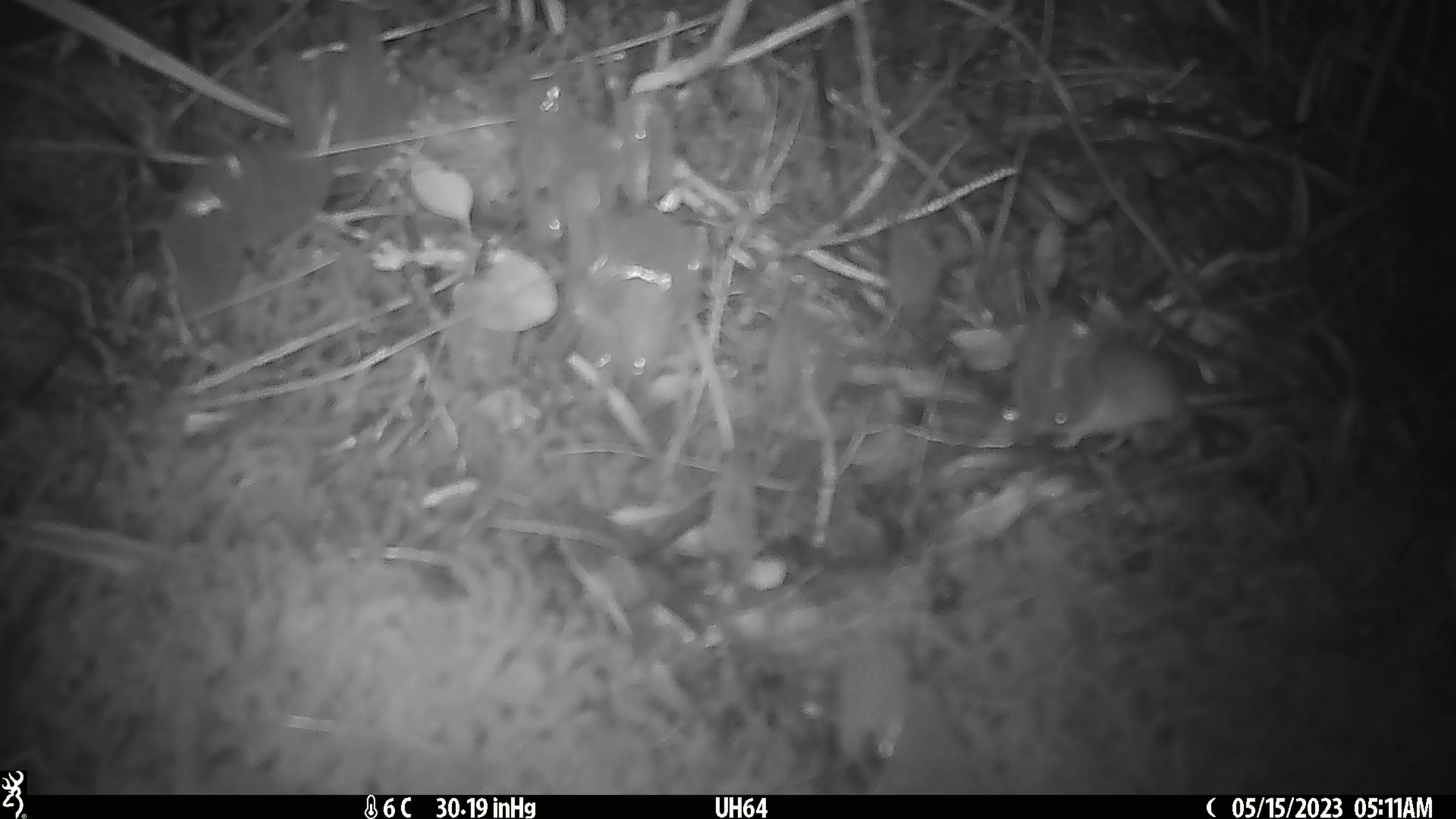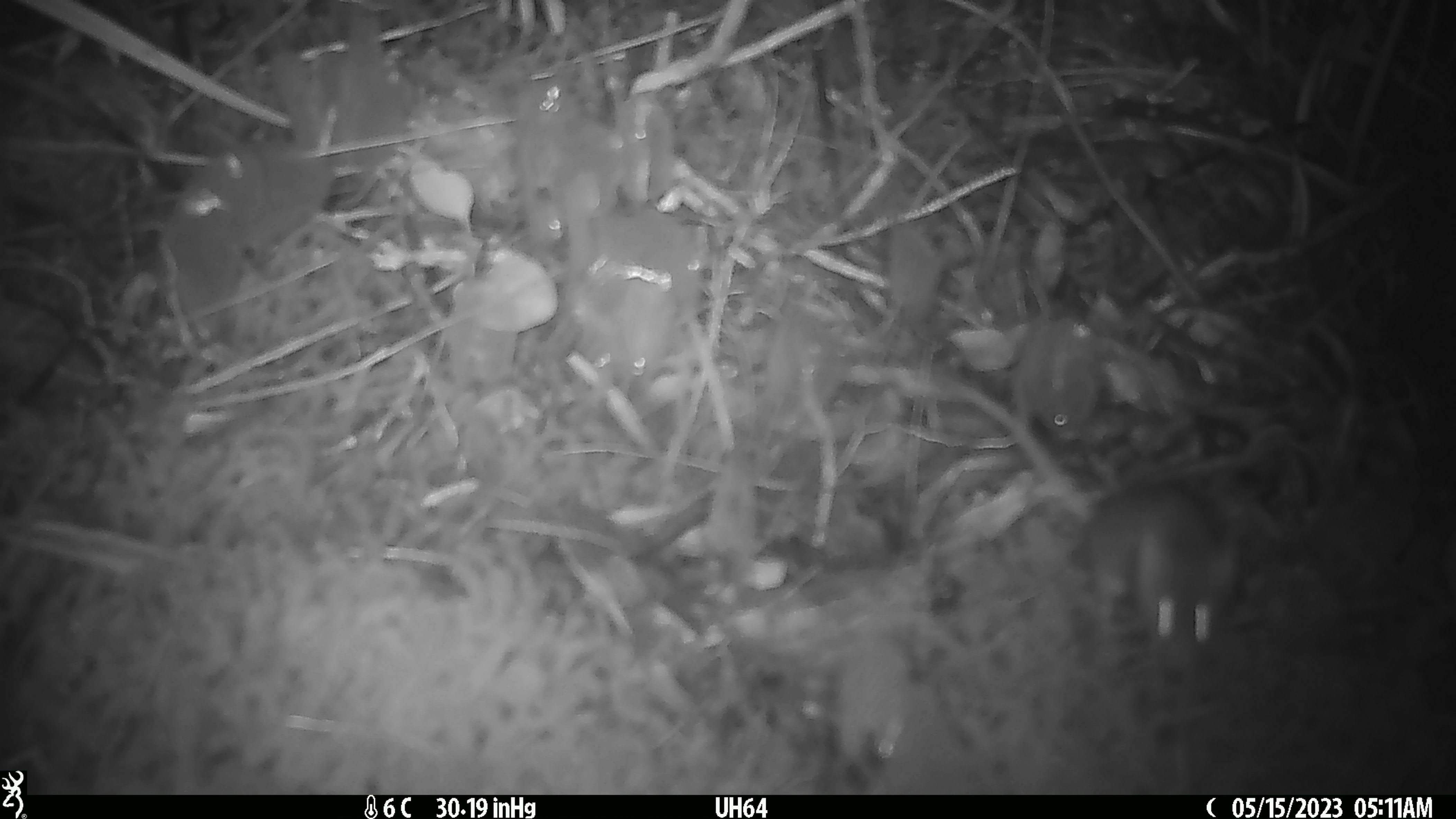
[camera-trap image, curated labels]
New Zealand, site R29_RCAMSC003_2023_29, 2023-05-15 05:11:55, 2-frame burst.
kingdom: Animalia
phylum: Chordata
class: Mammalia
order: Rodentia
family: Muridae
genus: Mus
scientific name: Mus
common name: mouse